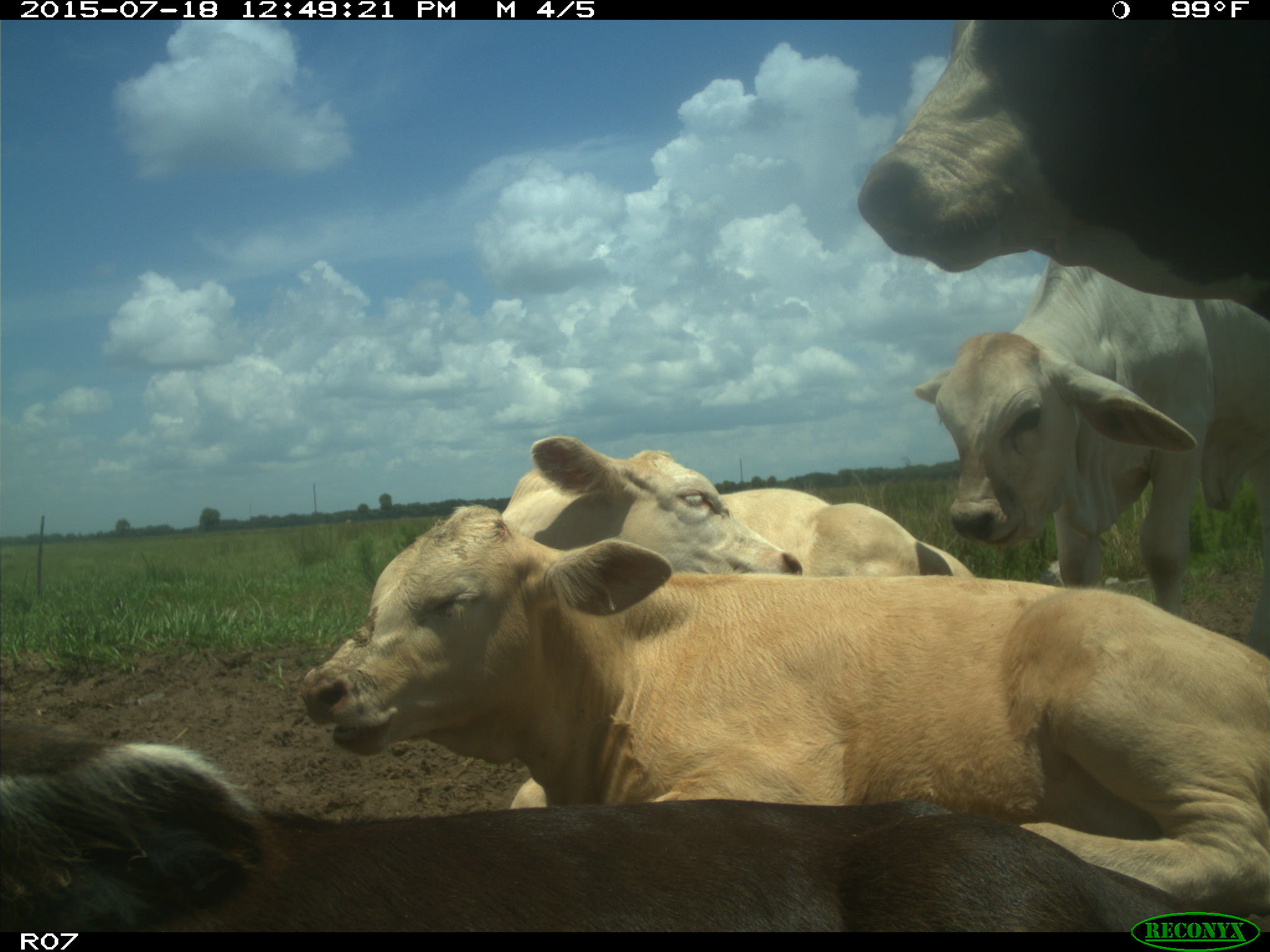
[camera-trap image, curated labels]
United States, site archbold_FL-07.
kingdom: Animalia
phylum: Chordata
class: Mammalia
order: Artiodactyla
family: Bovidae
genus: Bos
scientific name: Bos taurus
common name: domestic cow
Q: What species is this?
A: Bos taurus (domestic cow).